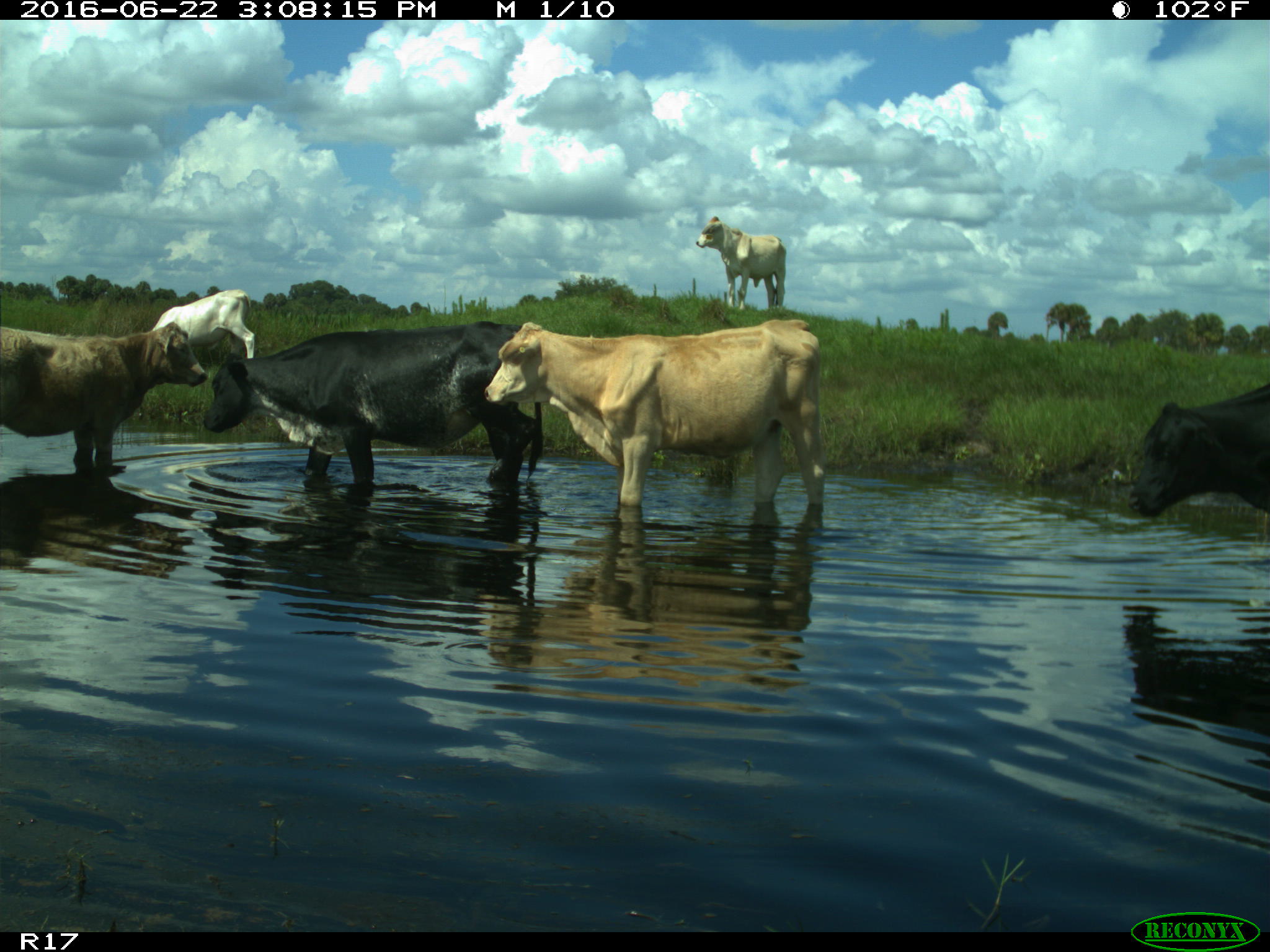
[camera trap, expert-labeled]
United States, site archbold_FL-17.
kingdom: Animalia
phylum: Chordata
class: Mammalia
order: Artiodactyla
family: Bovidae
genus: Bos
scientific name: Bos taurus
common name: domestic cow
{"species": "Bos taurus (domestic cow)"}